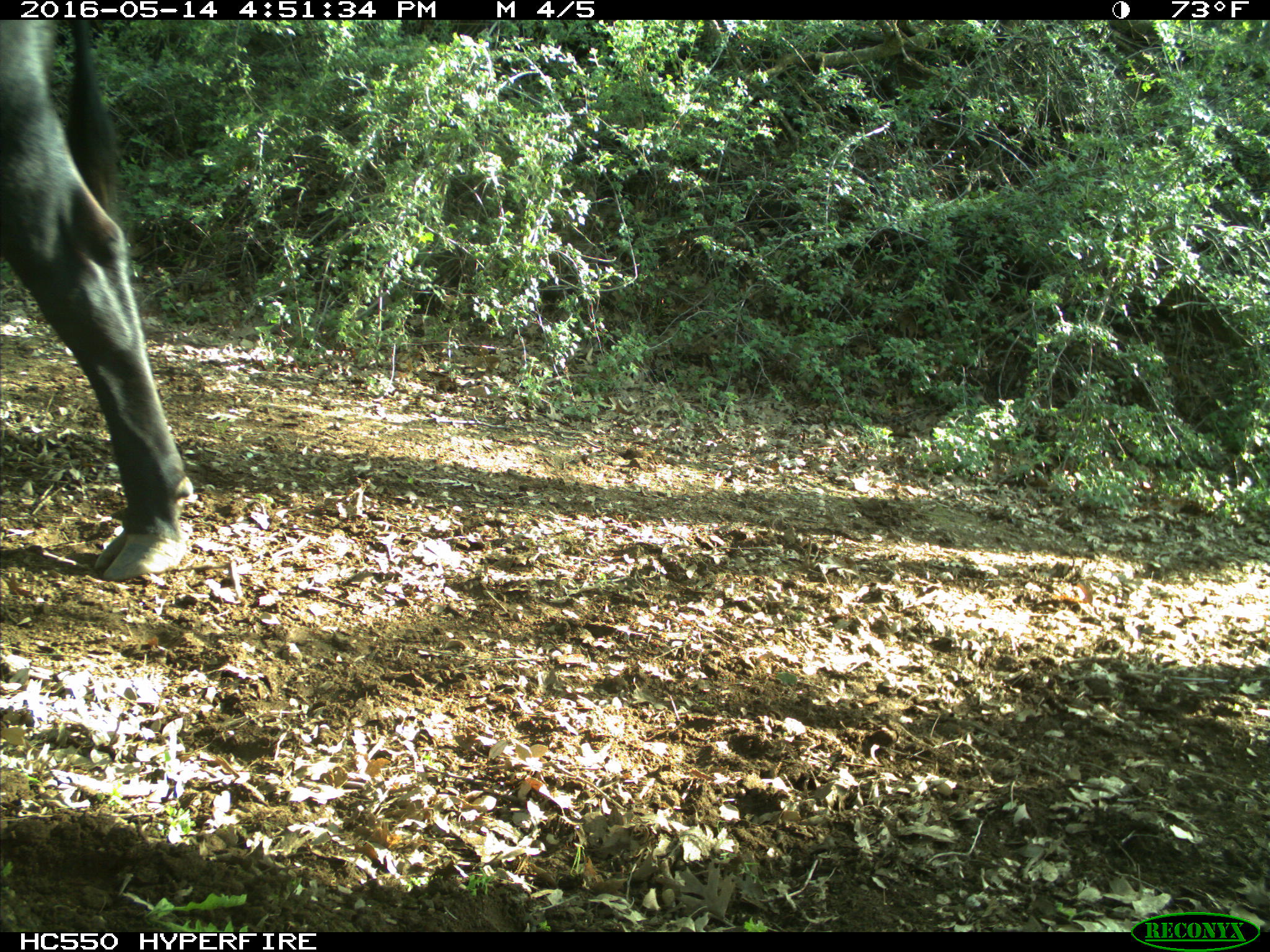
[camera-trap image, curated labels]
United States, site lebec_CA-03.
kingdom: Animalia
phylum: Chordata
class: Mammalia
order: Artiodactyla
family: Bovidae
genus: Bos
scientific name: Bos taurus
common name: domestic cow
Bos taurus (domestic cow).